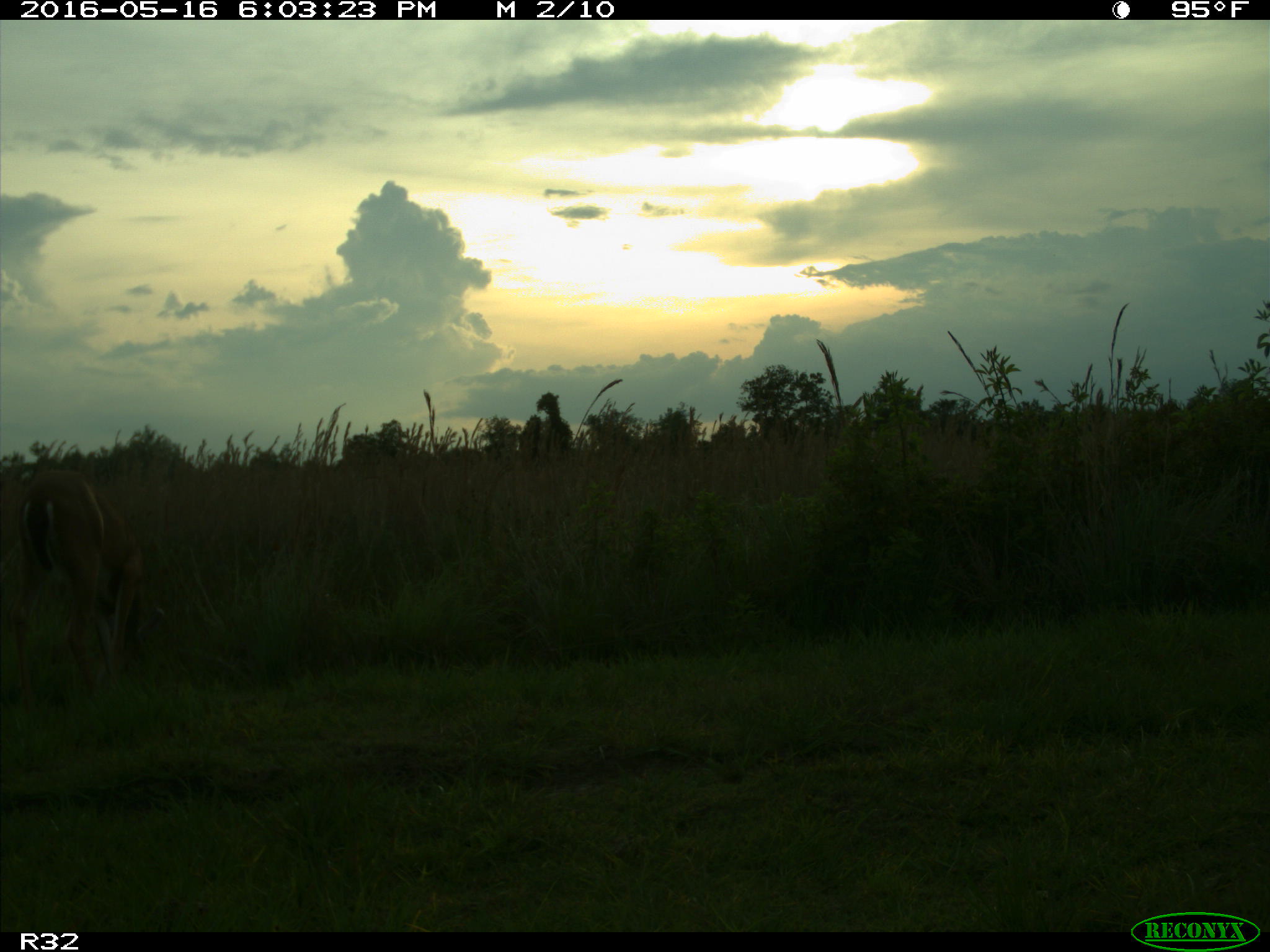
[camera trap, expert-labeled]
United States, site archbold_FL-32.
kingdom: Animalia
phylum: Chordata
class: Mammalia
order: Artiodactyla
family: Cervidae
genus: Odocoileus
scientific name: Odocoileus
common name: deer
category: unidentified deer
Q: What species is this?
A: Unidentified deer (deer) (Odocoileus).